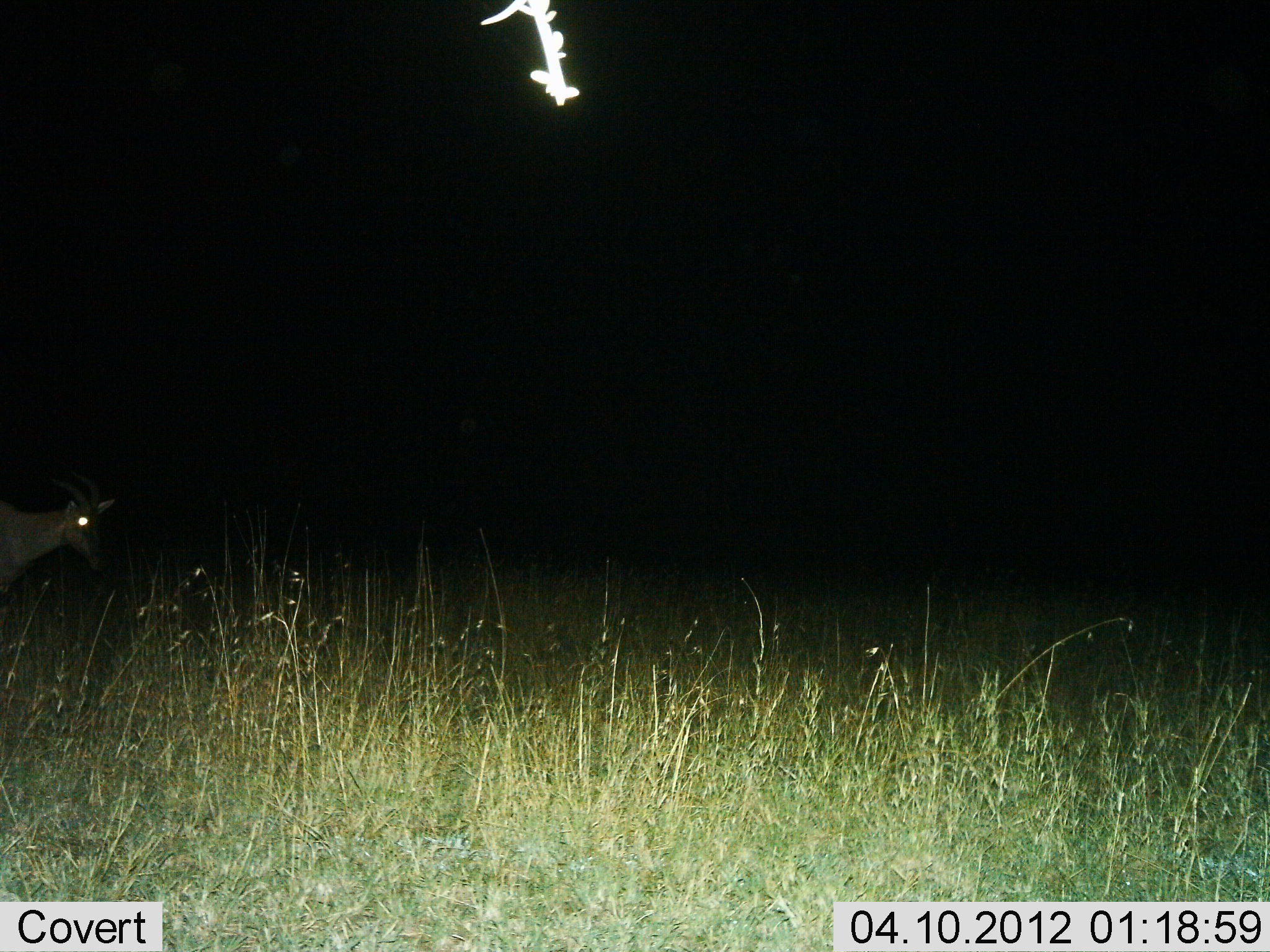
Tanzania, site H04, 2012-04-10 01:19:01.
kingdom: Animalia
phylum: Chordata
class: Mammalia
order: Artiodactyla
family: Bovidae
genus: Eudorcas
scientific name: Eudorcas thomsonii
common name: thomson's gazelle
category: gazellethomsons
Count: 1.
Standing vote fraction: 57%.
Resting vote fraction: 0%.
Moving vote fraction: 43%.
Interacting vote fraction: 0%.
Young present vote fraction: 0%.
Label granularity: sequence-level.